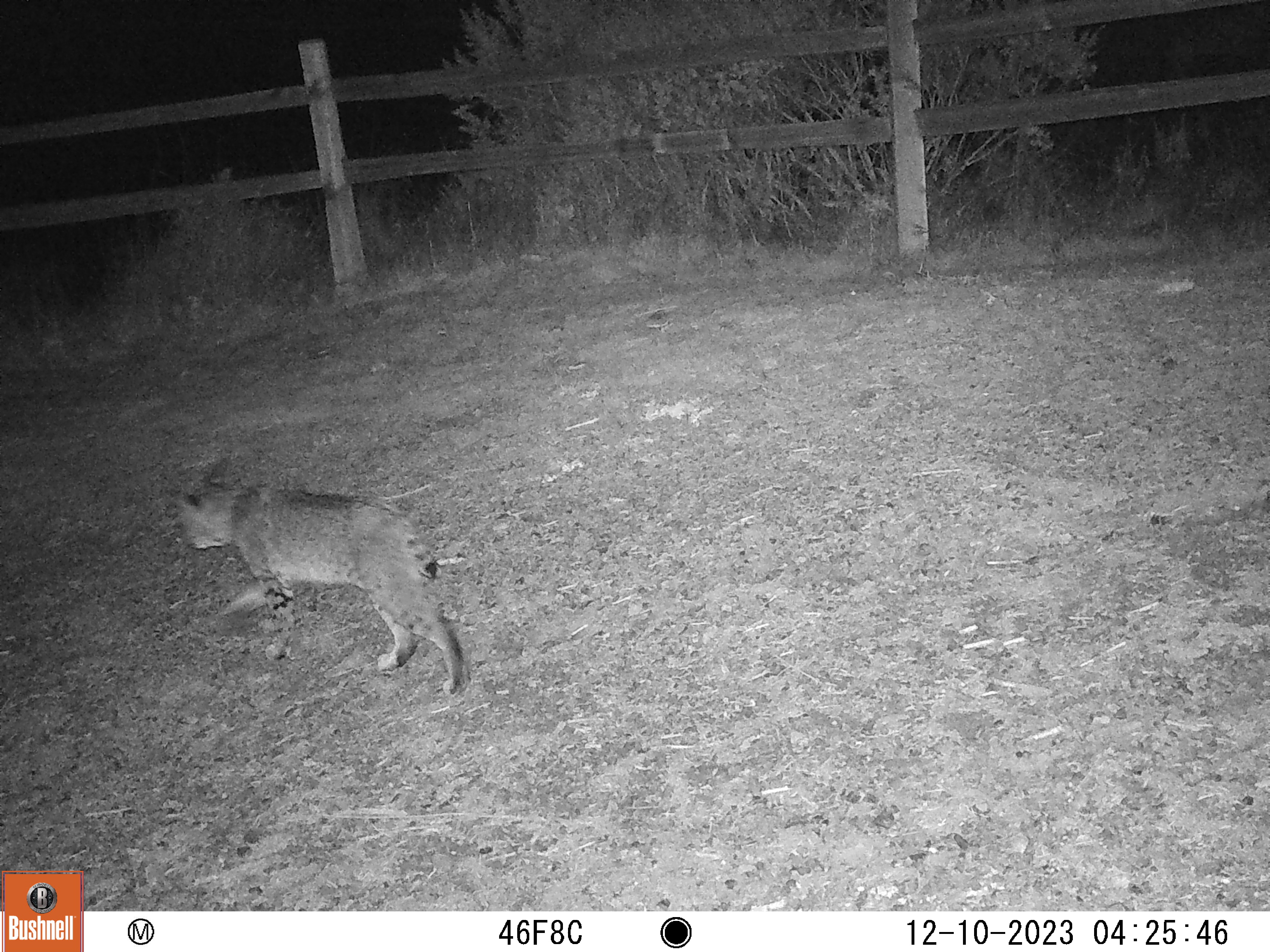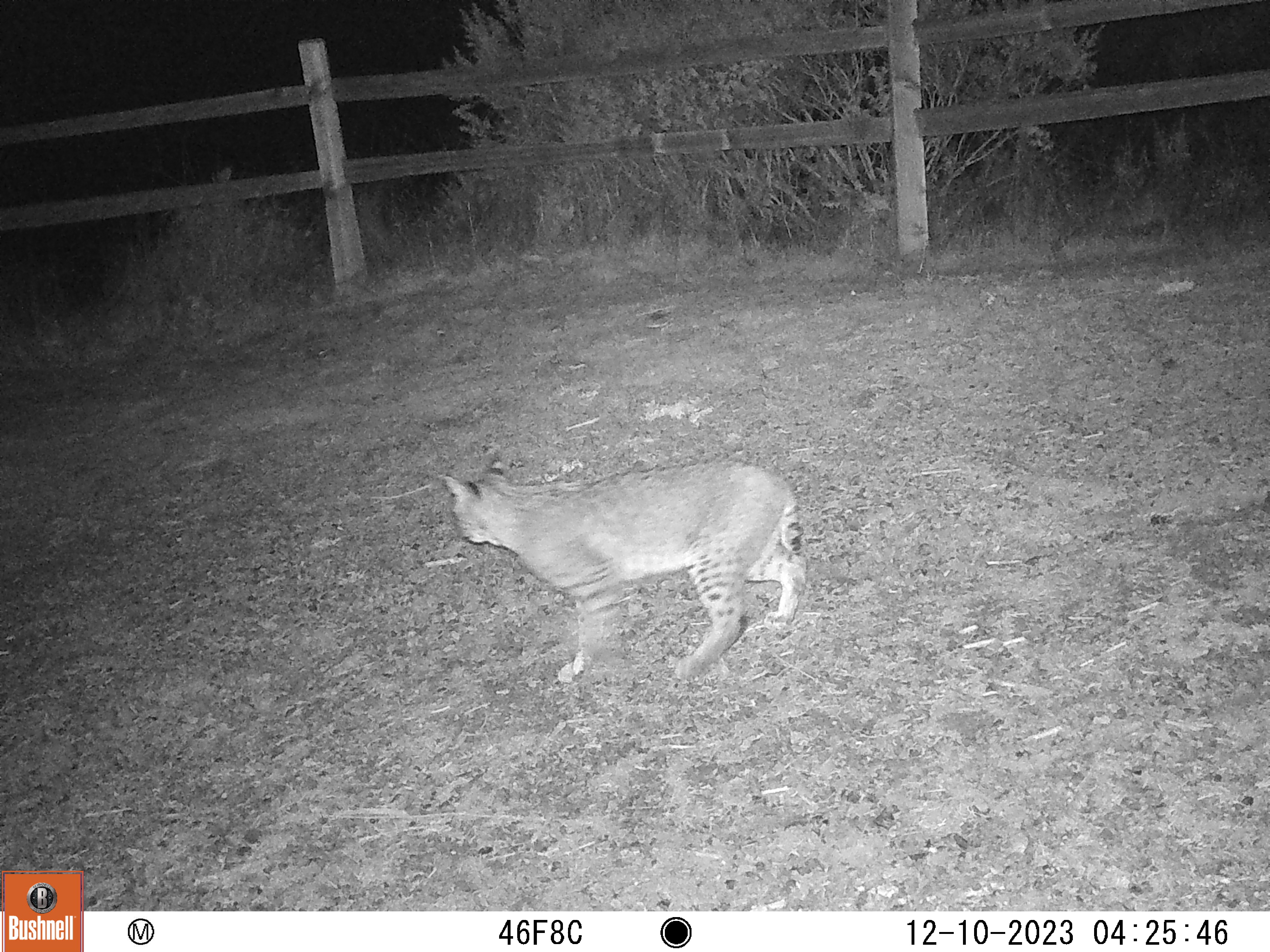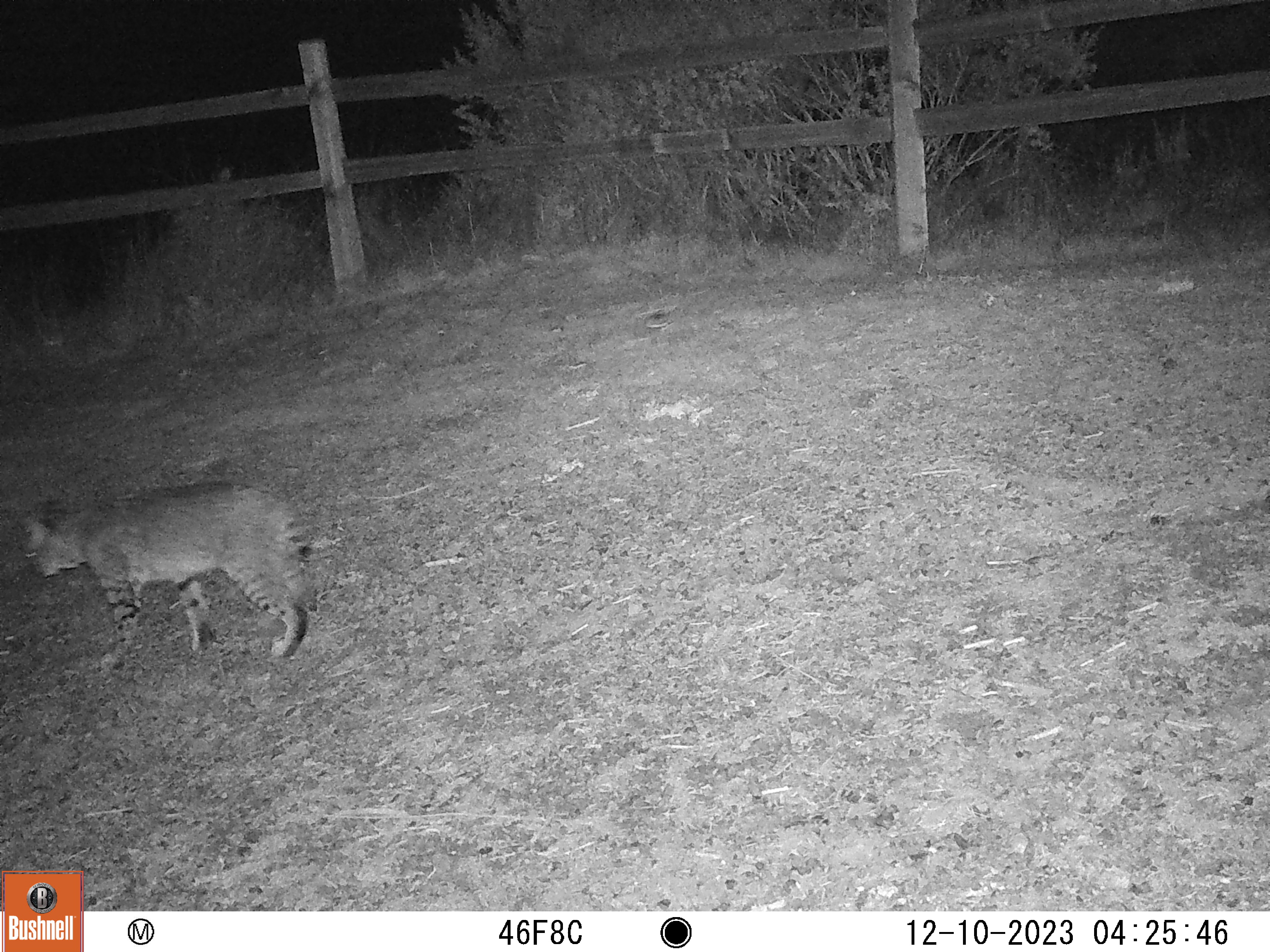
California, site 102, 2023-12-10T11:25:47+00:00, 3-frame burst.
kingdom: Animalia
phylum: Chordata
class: Mammalia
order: Carnivora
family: Felidae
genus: Lynx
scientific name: Lynx rufus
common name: bobcat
Bobcat (Lynx rufus).